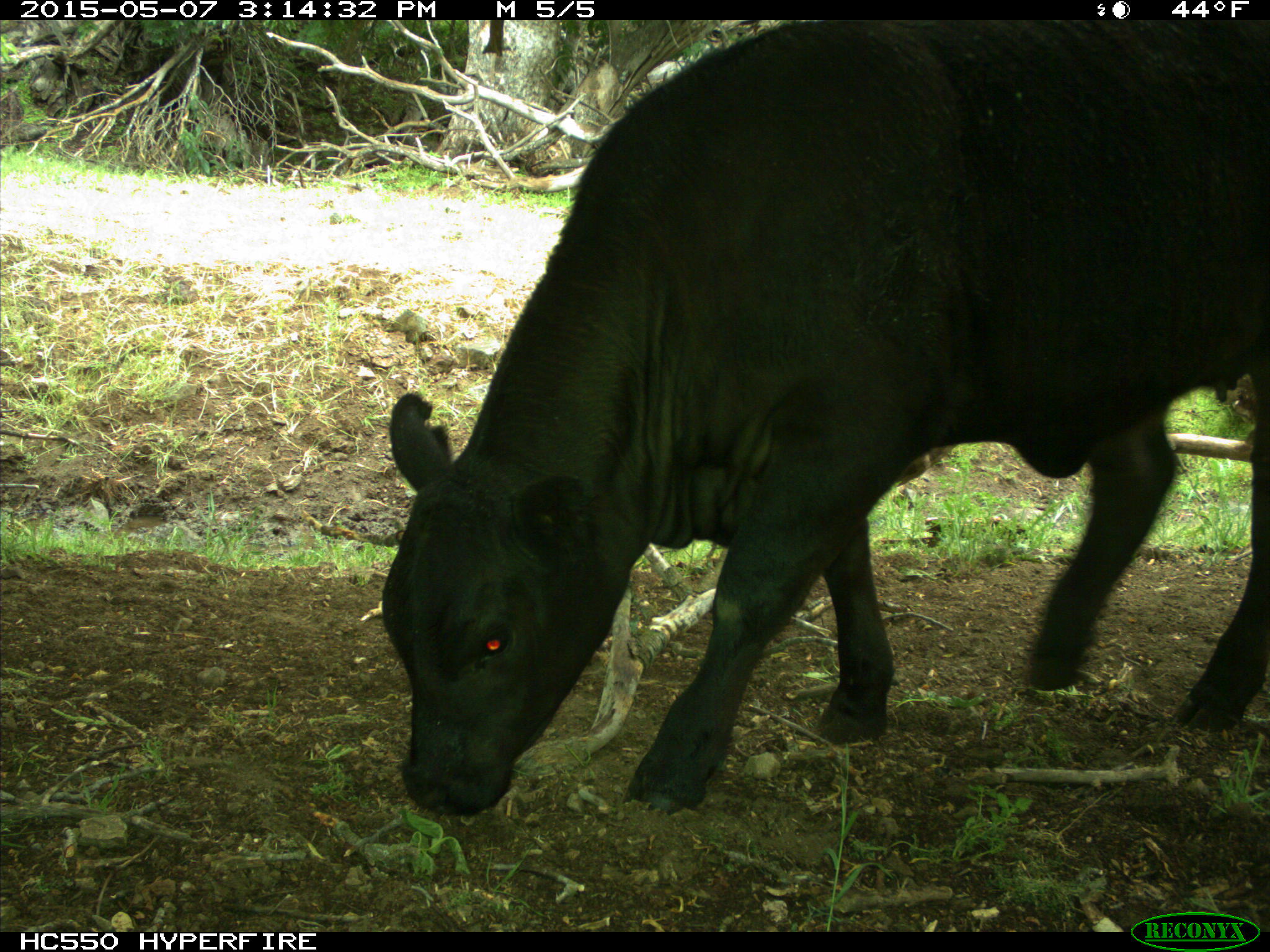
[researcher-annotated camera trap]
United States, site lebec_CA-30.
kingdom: Animalia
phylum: Chordata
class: Mammalia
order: Artiodactyla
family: Bovidae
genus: Bos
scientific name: Bos taurus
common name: domestic cow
Bos taurus (domestic cow).